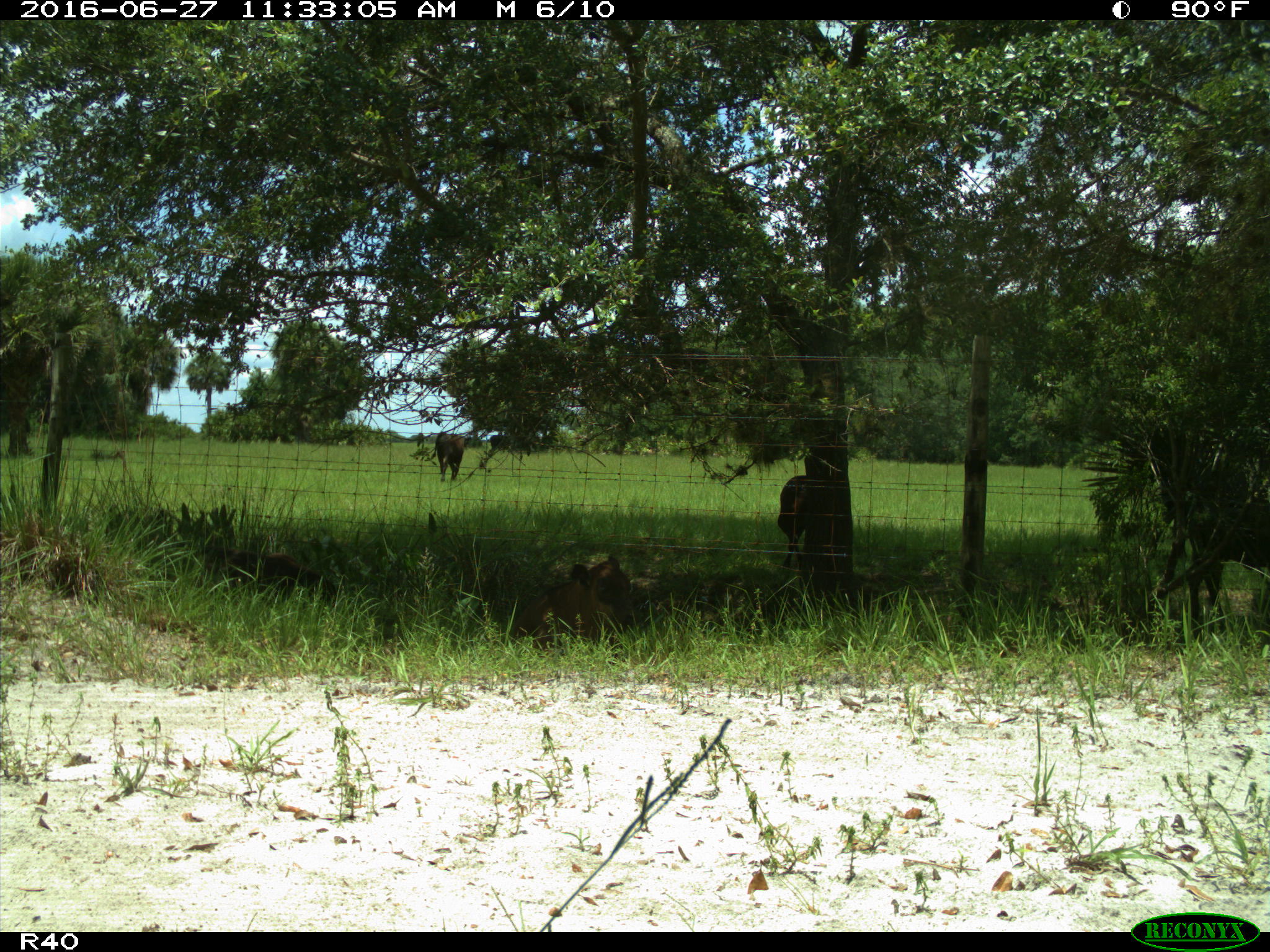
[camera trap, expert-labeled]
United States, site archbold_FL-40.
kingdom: Animalia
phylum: Chordata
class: Mammalia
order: Artiodactyla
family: Bovidae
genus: Bos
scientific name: Bos taurus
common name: domestic cow